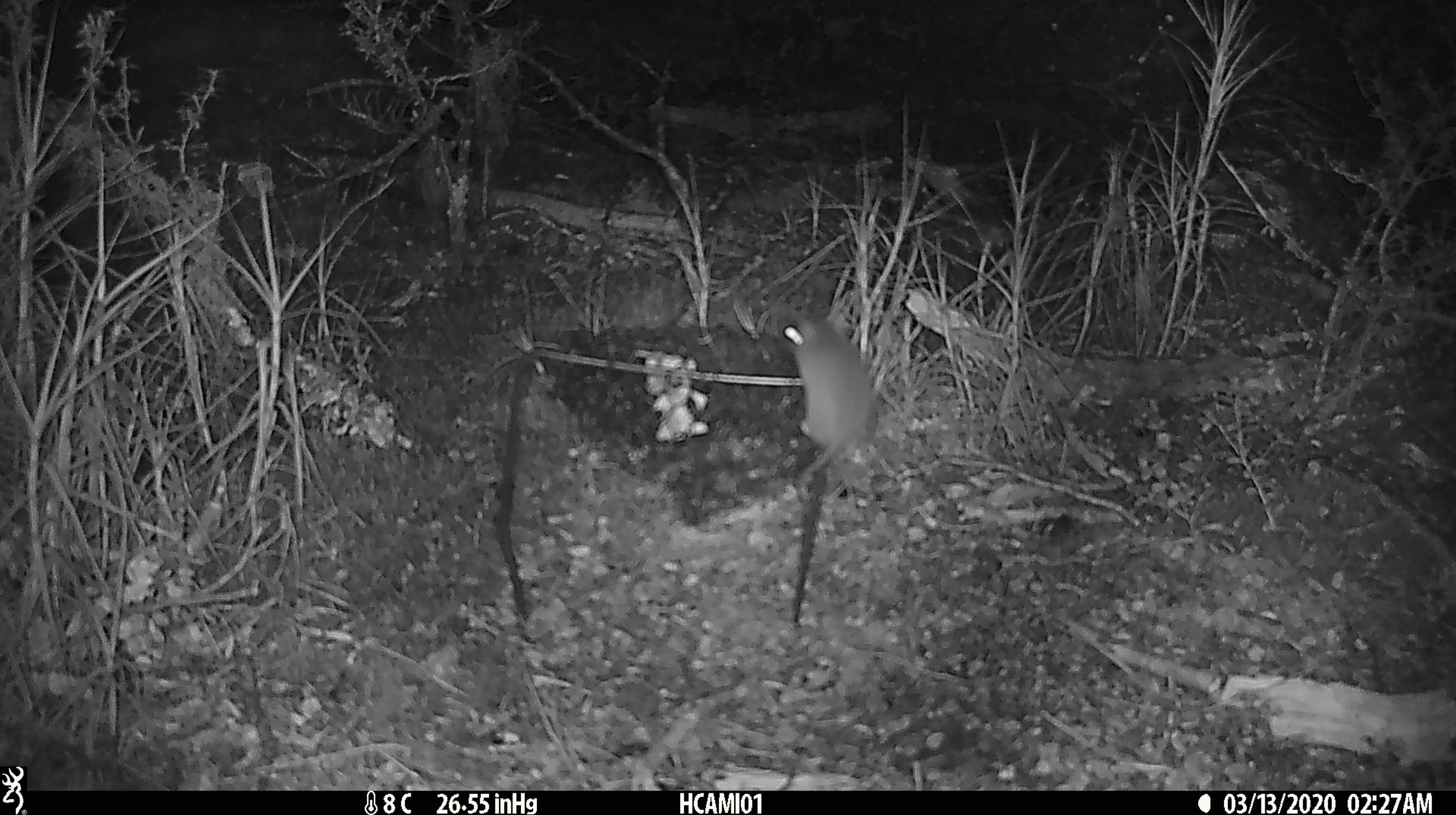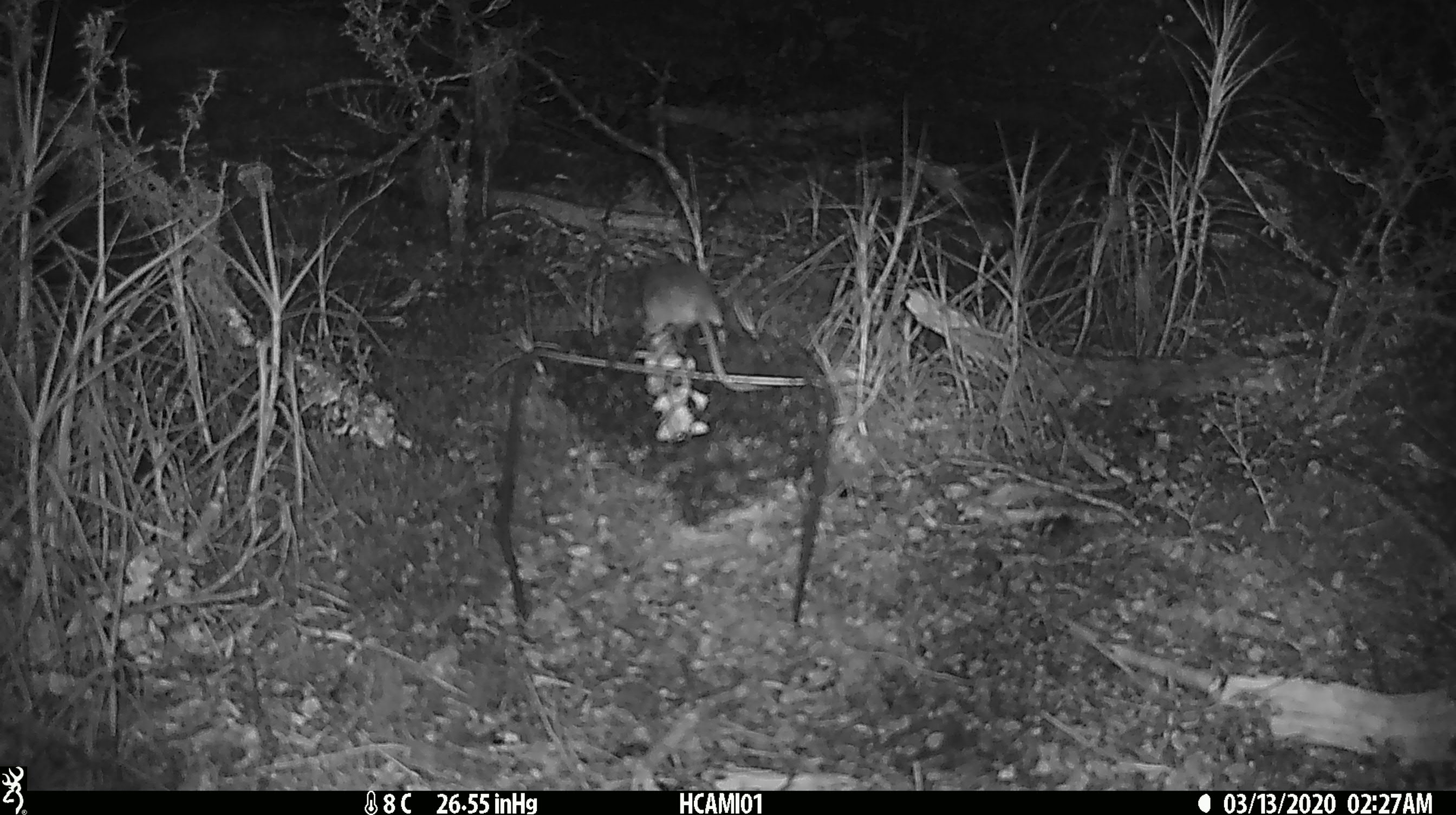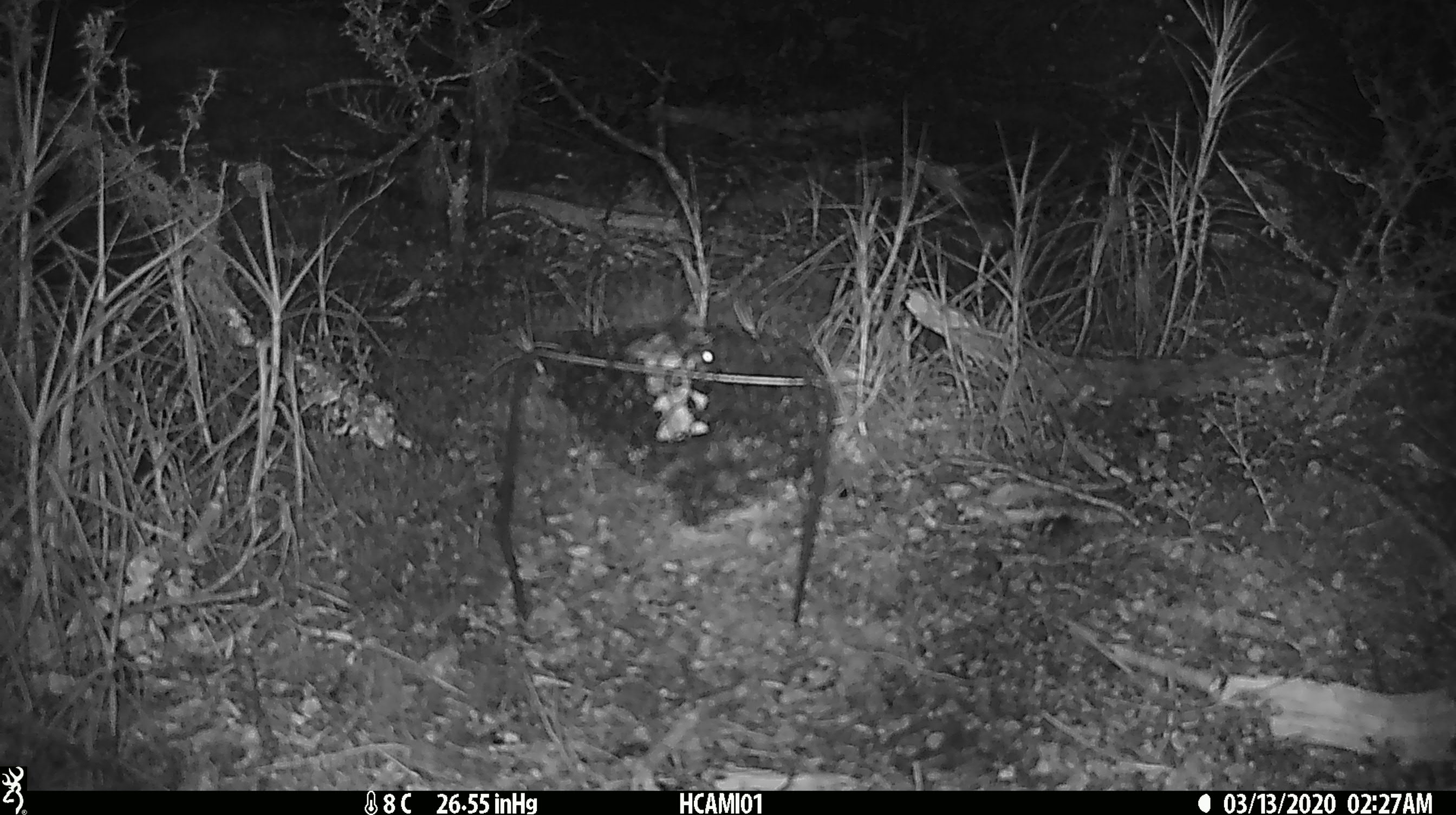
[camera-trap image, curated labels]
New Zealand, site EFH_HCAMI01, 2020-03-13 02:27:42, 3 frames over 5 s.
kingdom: Animalia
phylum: Chordata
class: Mammalia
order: Rodentia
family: Muridae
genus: Mus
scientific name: Mus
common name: mouse